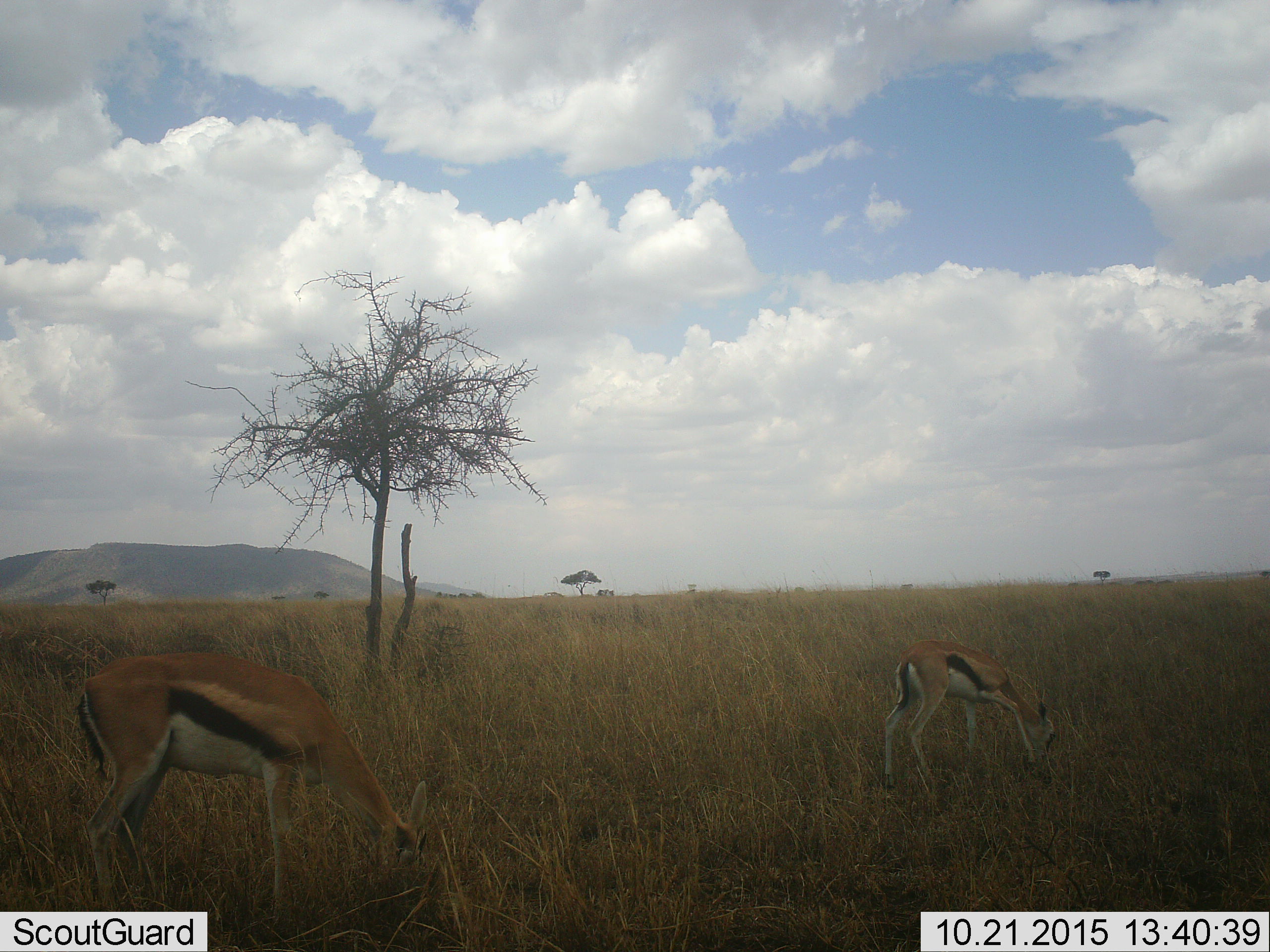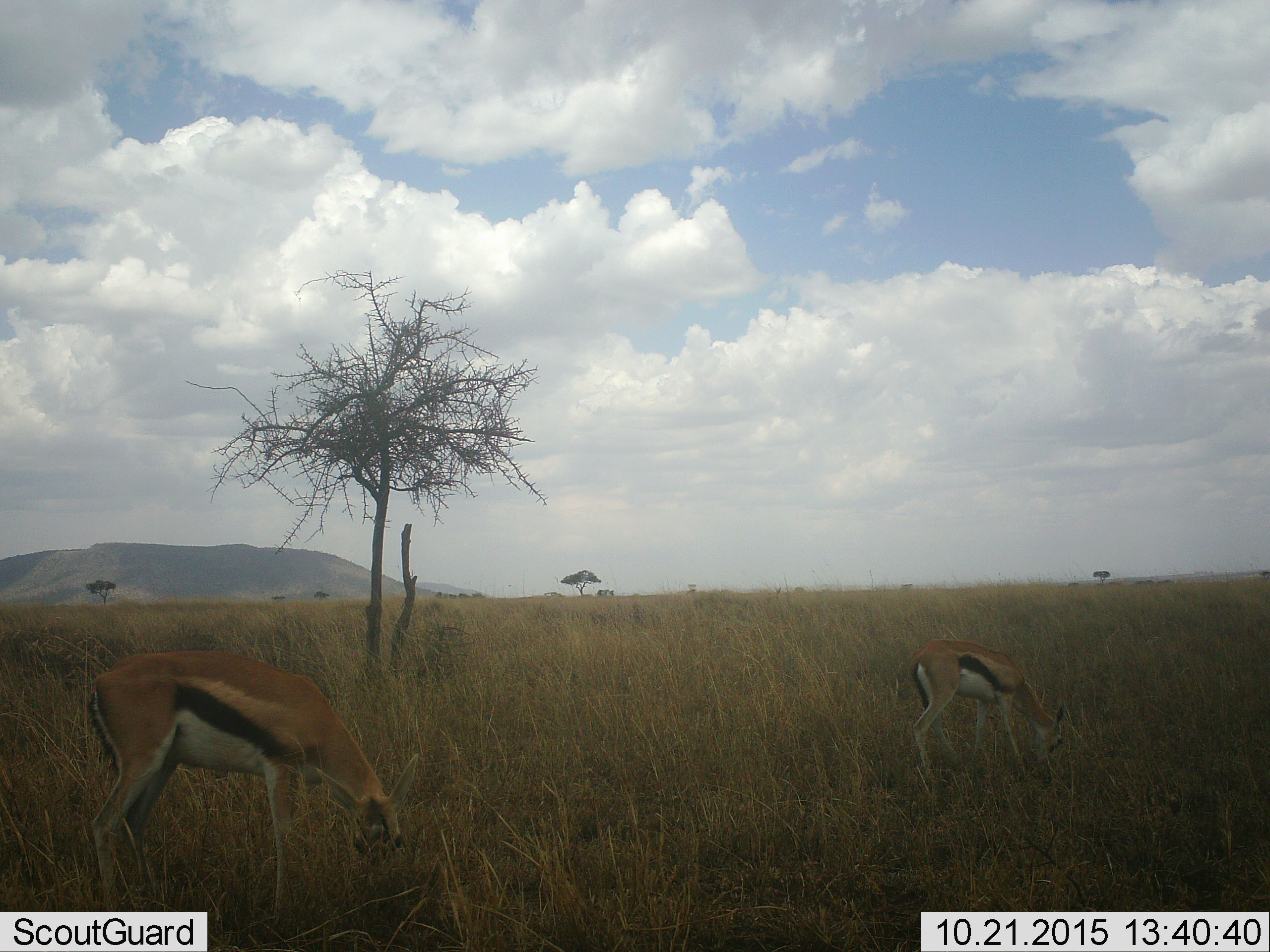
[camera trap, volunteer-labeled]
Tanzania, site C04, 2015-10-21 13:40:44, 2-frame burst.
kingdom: Animalia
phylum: Chordata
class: Mammalia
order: Artiodactyla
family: Bovidae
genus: Eudorcas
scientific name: Eudorcas thomsonii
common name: thomson's gazelle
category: gazellethomsons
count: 2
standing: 12%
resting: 0%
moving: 0%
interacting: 0%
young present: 29%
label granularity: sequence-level